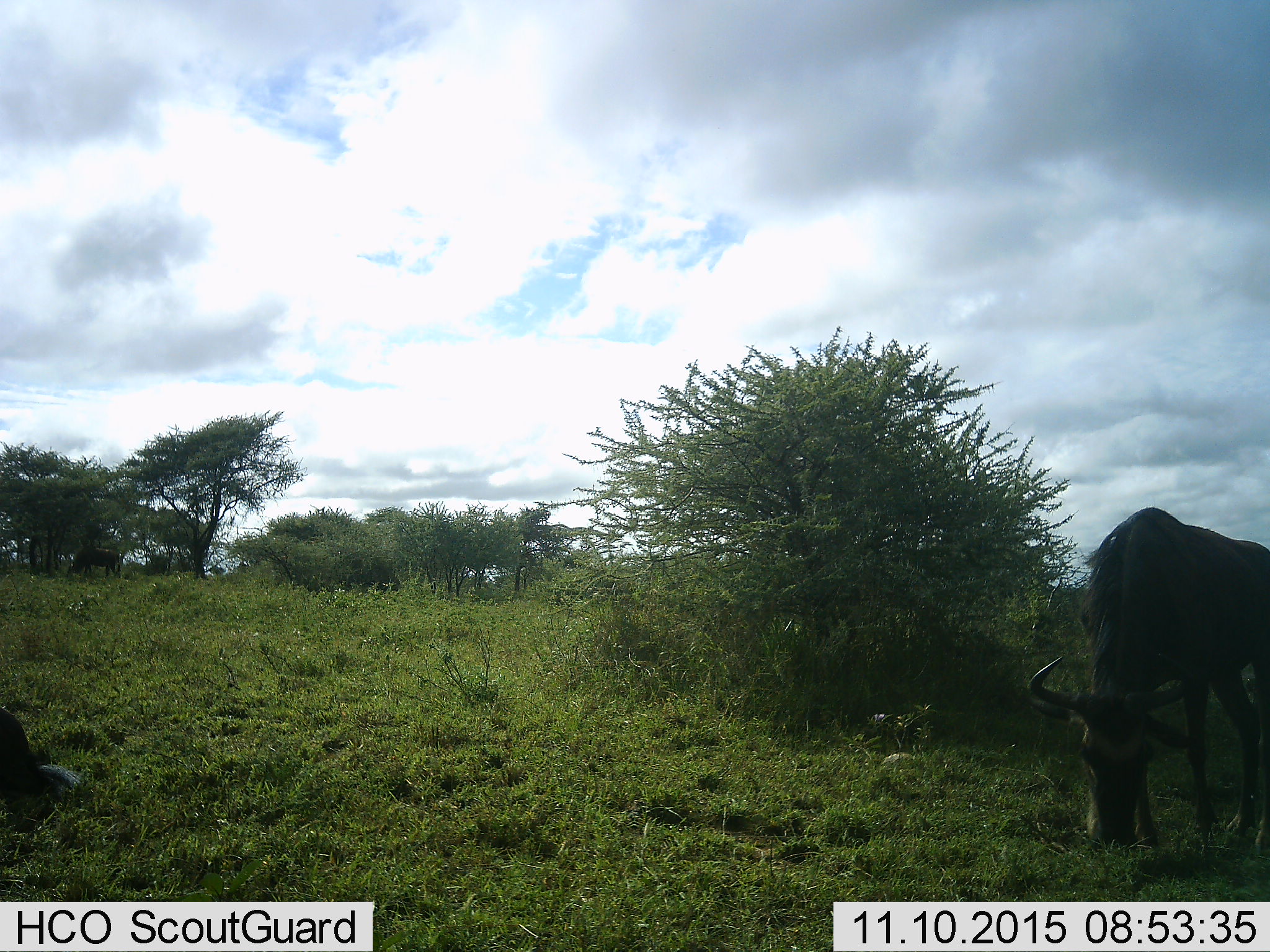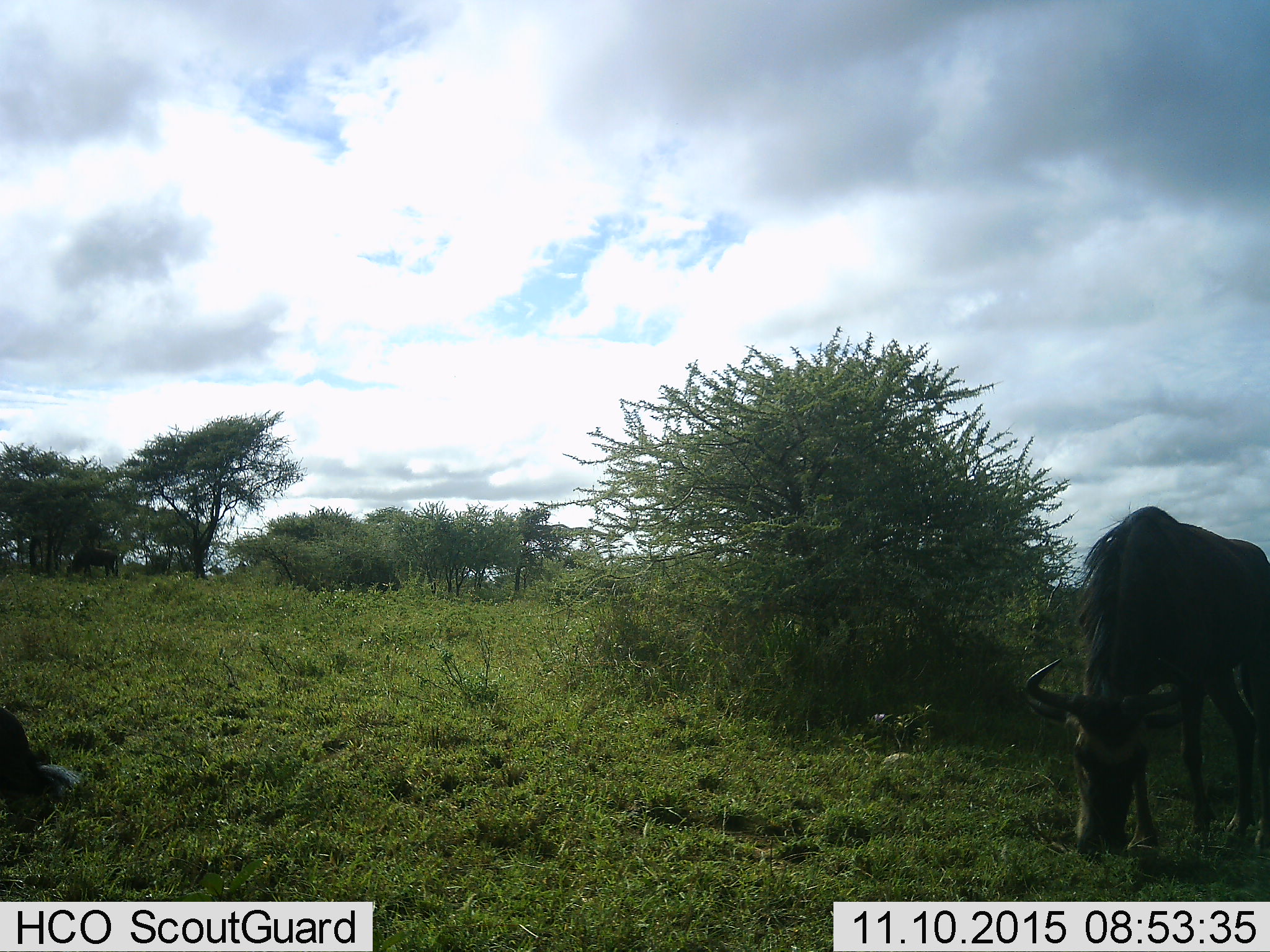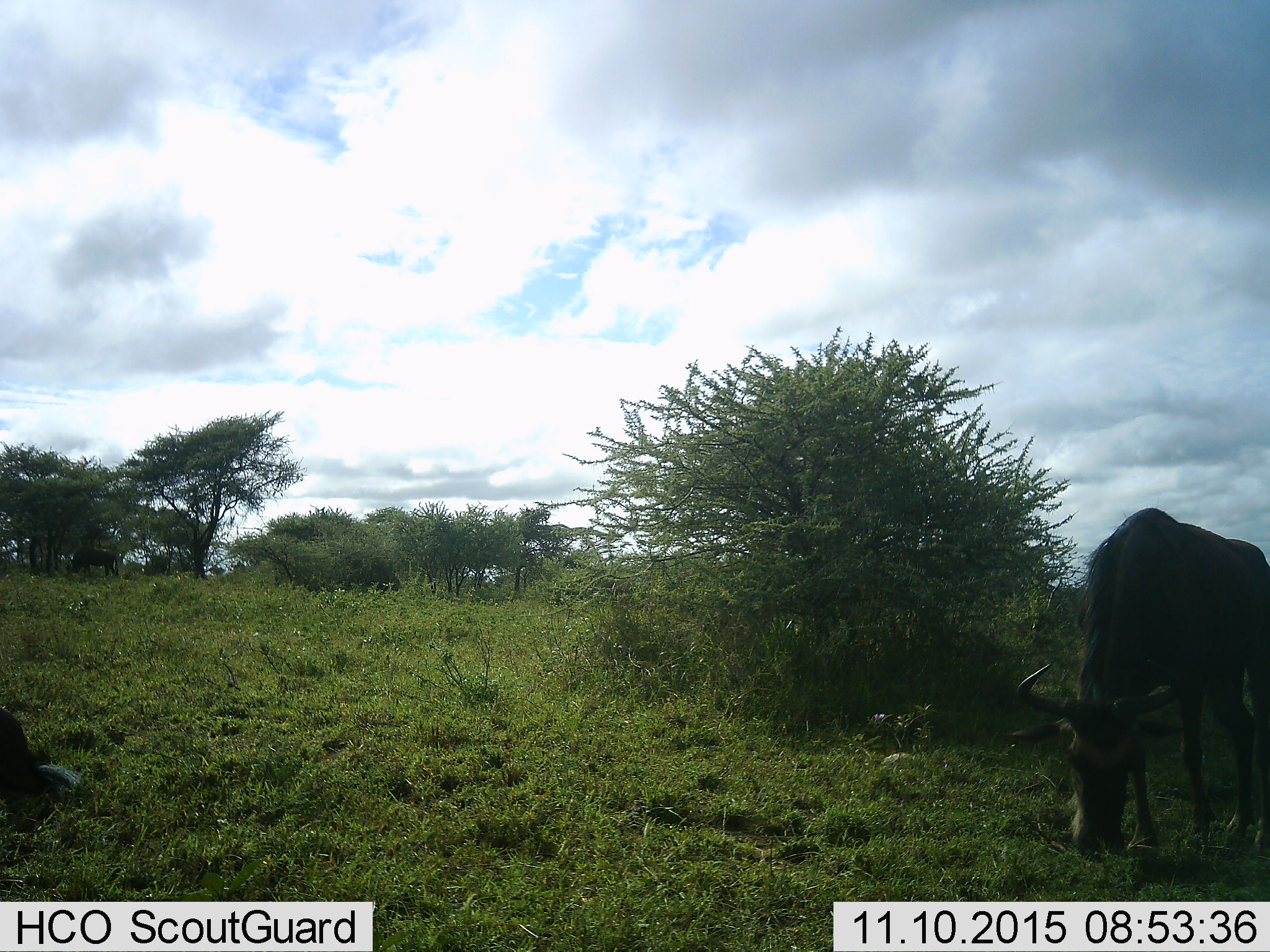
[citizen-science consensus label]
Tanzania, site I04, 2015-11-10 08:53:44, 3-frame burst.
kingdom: Animalia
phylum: Chordata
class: Mammalia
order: Artiodactyla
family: Bovidae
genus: Connochaetes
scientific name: Connochaetes taurinus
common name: blue wildebeest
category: wildebeest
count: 2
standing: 30%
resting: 20%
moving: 10%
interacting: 0%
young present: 10%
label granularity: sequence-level